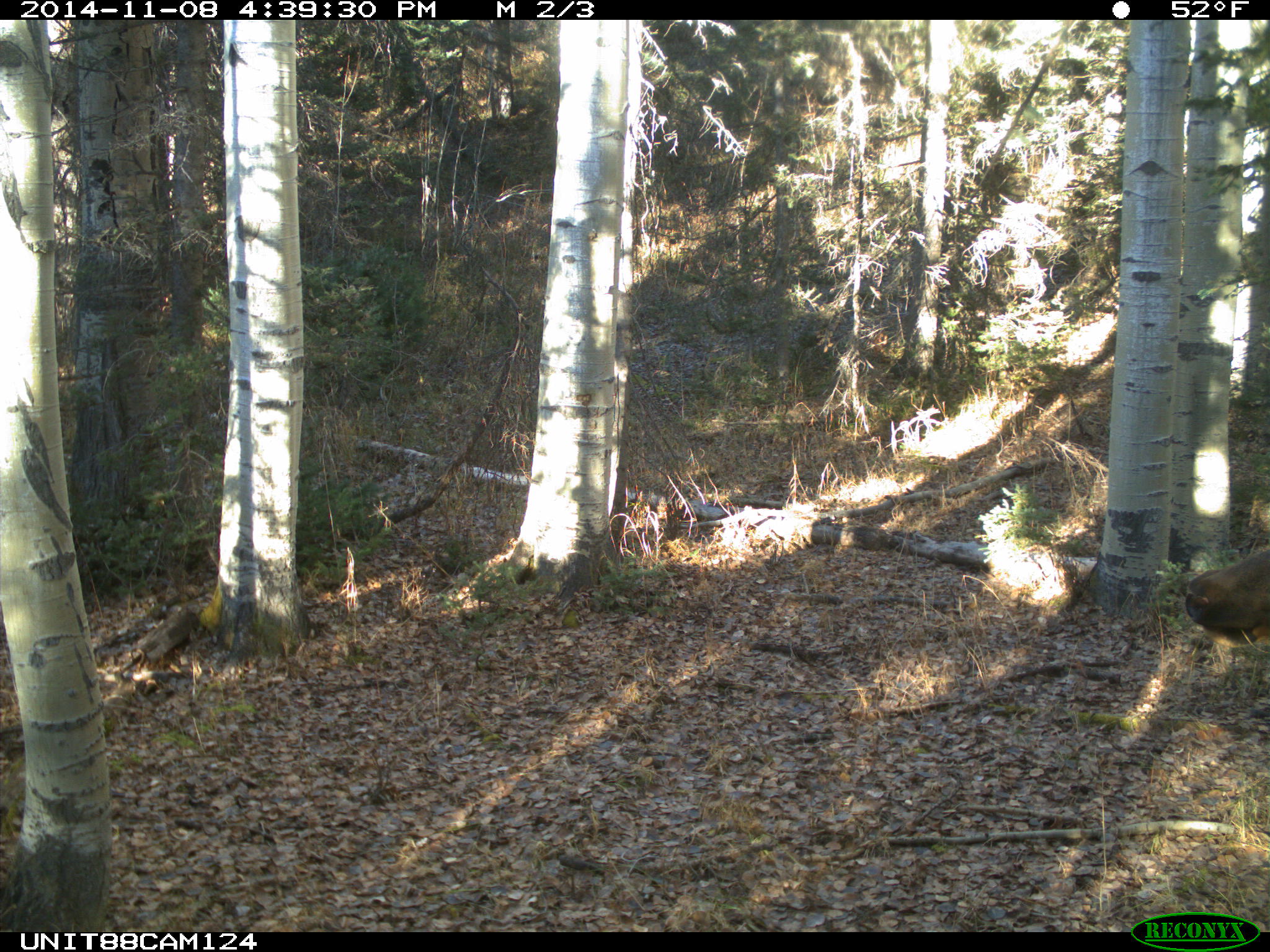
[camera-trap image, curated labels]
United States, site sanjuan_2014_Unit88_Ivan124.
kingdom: Animalia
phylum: Chordata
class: Mammalia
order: Artiodactyla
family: Cervidae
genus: Cervus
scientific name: Cervus elaphus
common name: red deer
Cervus elaphus (red deer).